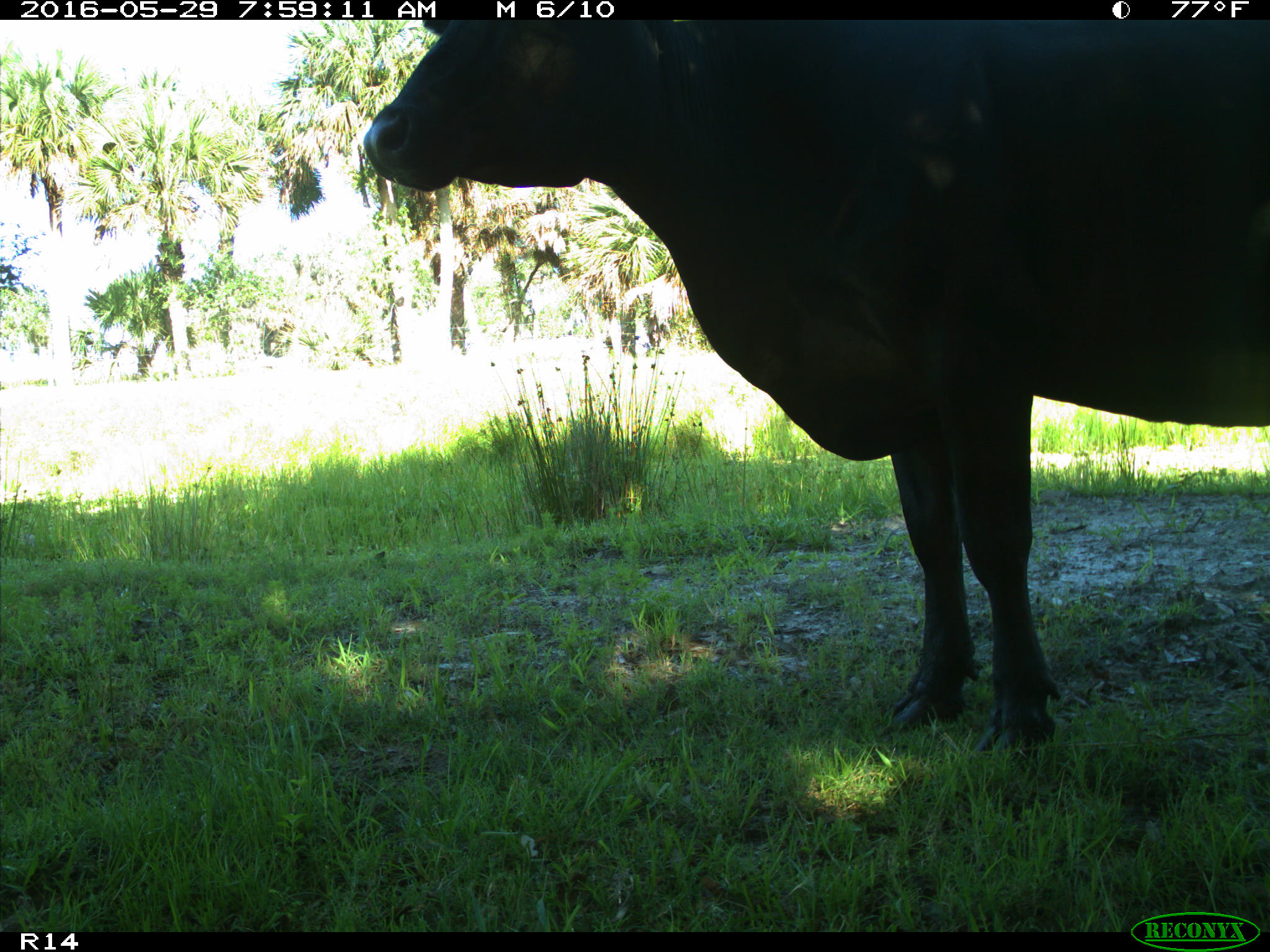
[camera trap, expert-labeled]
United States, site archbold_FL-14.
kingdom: Animalia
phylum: Chordata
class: Mammalia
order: Artiodactyla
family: Bovidae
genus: Bos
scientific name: Bos taurus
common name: domestic cow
Bos taurus (domestic cow).